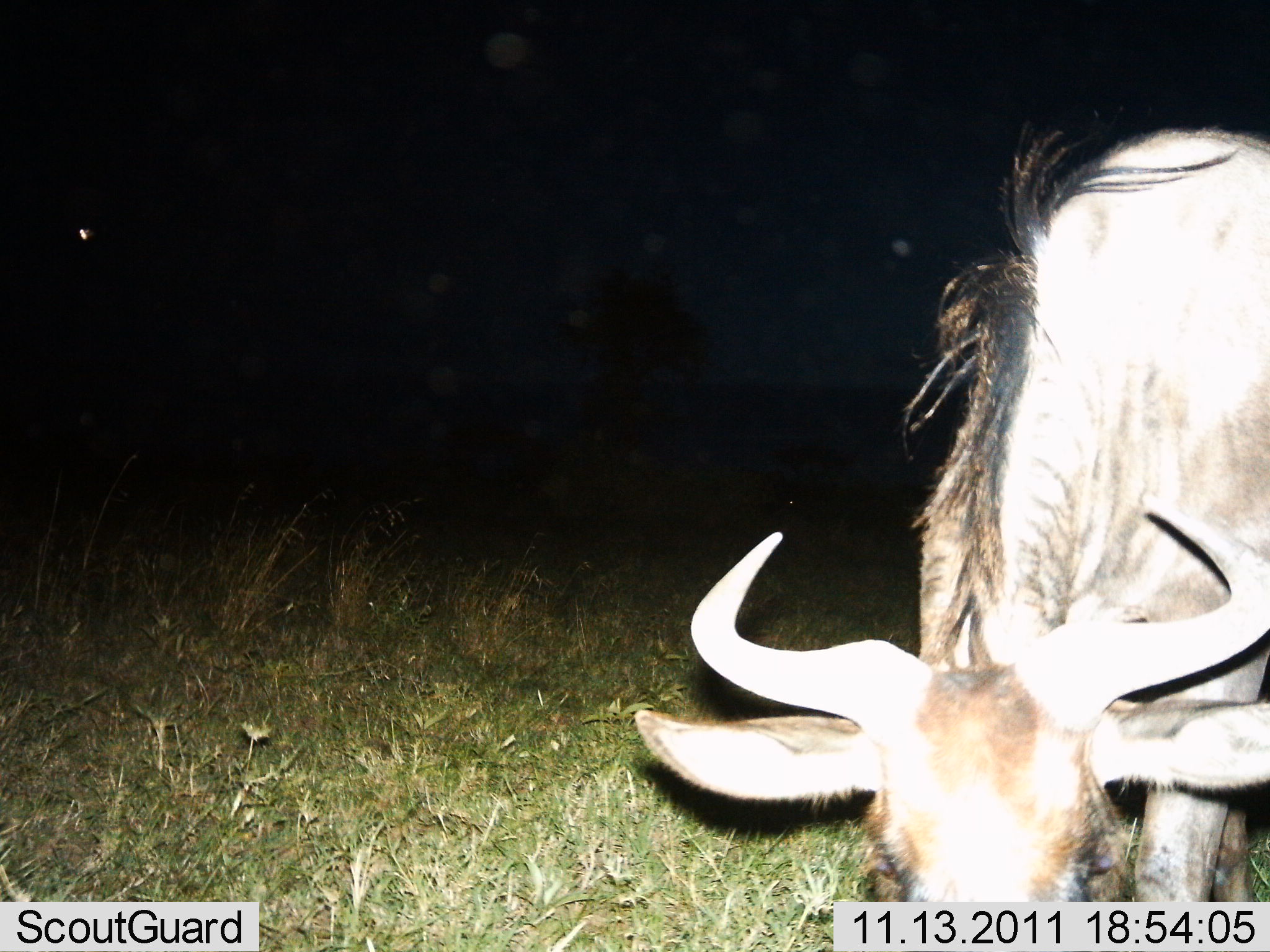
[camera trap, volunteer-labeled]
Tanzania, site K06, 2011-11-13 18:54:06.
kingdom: Animalia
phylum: Chordata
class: Mammalia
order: Artiodactyla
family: Bovidae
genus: Connochaetes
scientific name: Connochaetes taurinus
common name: blue wildebeest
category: wildebeest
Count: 1.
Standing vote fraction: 18%.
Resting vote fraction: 0%.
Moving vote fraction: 0%.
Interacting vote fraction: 0%.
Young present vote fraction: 0%.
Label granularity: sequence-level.